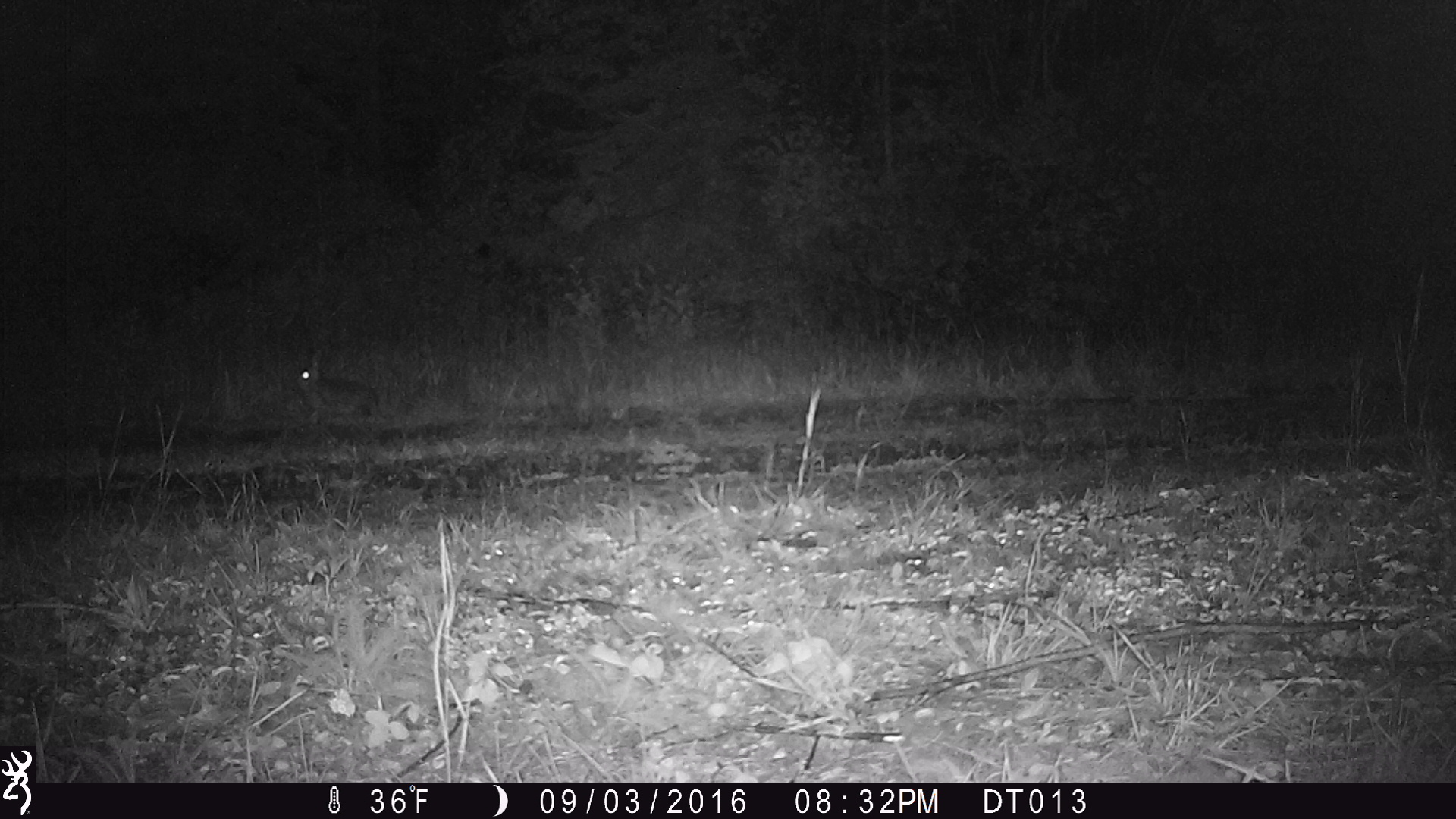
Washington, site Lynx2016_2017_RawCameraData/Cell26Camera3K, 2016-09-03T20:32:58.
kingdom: Animalia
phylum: Chordata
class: Mammalia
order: Lagomorpha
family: Leporidae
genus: Lepus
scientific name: Lepus americanus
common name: snowshoe hare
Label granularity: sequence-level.